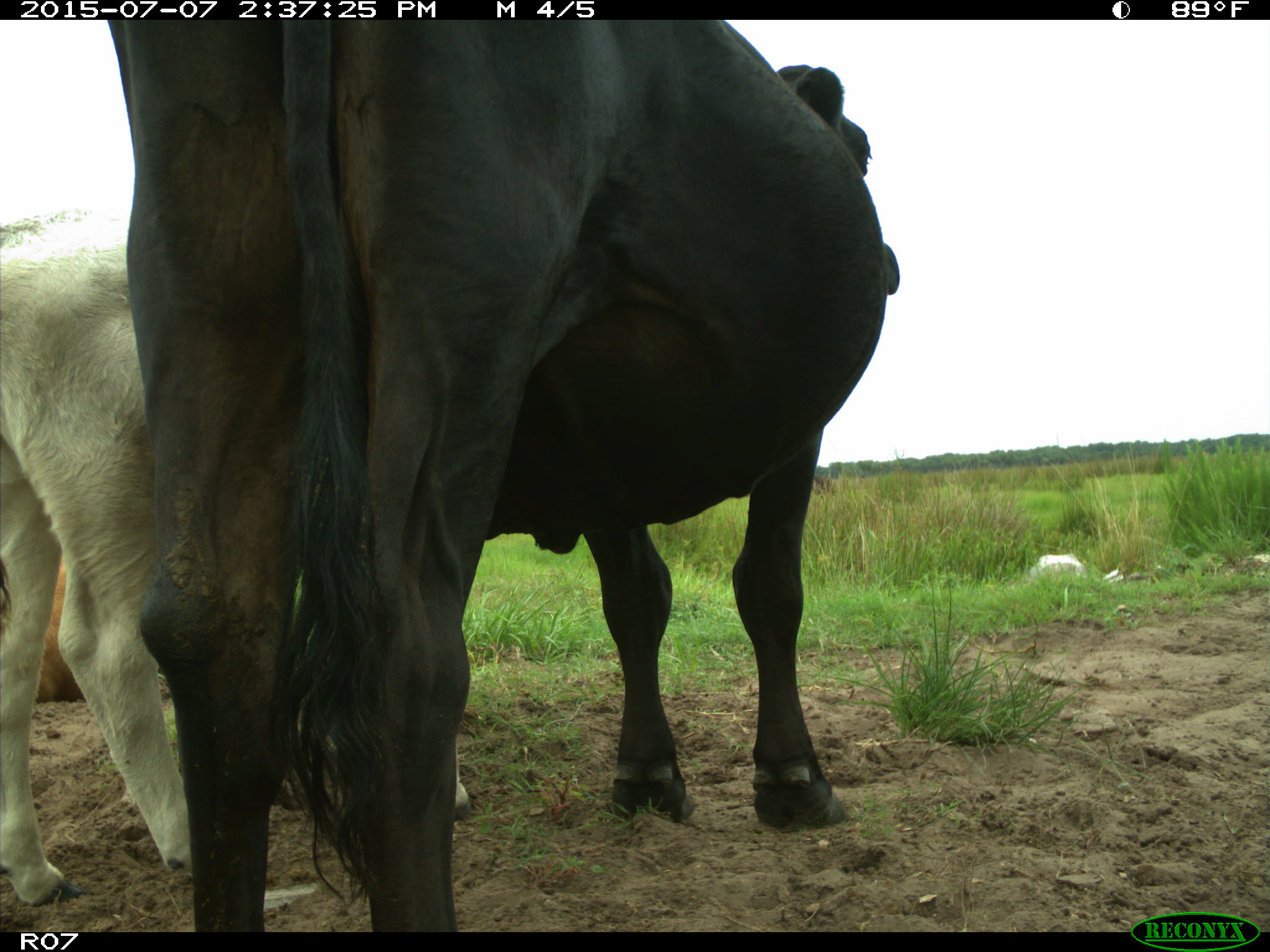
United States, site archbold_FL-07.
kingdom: Animalia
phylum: Chordata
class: Mammalia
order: Artiodactyla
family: Bovidae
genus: Bos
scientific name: Bos taurus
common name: domestic cow